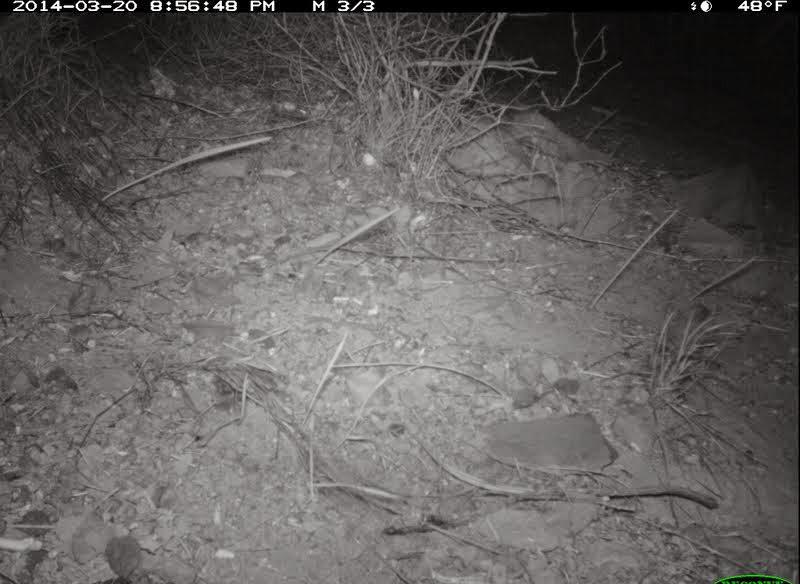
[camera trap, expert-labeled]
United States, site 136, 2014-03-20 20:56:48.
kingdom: Animalia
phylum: Chordata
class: Mammalia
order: Rodentia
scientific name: Rodentia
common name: rodent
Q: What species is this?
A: Rodent (Rodentia).